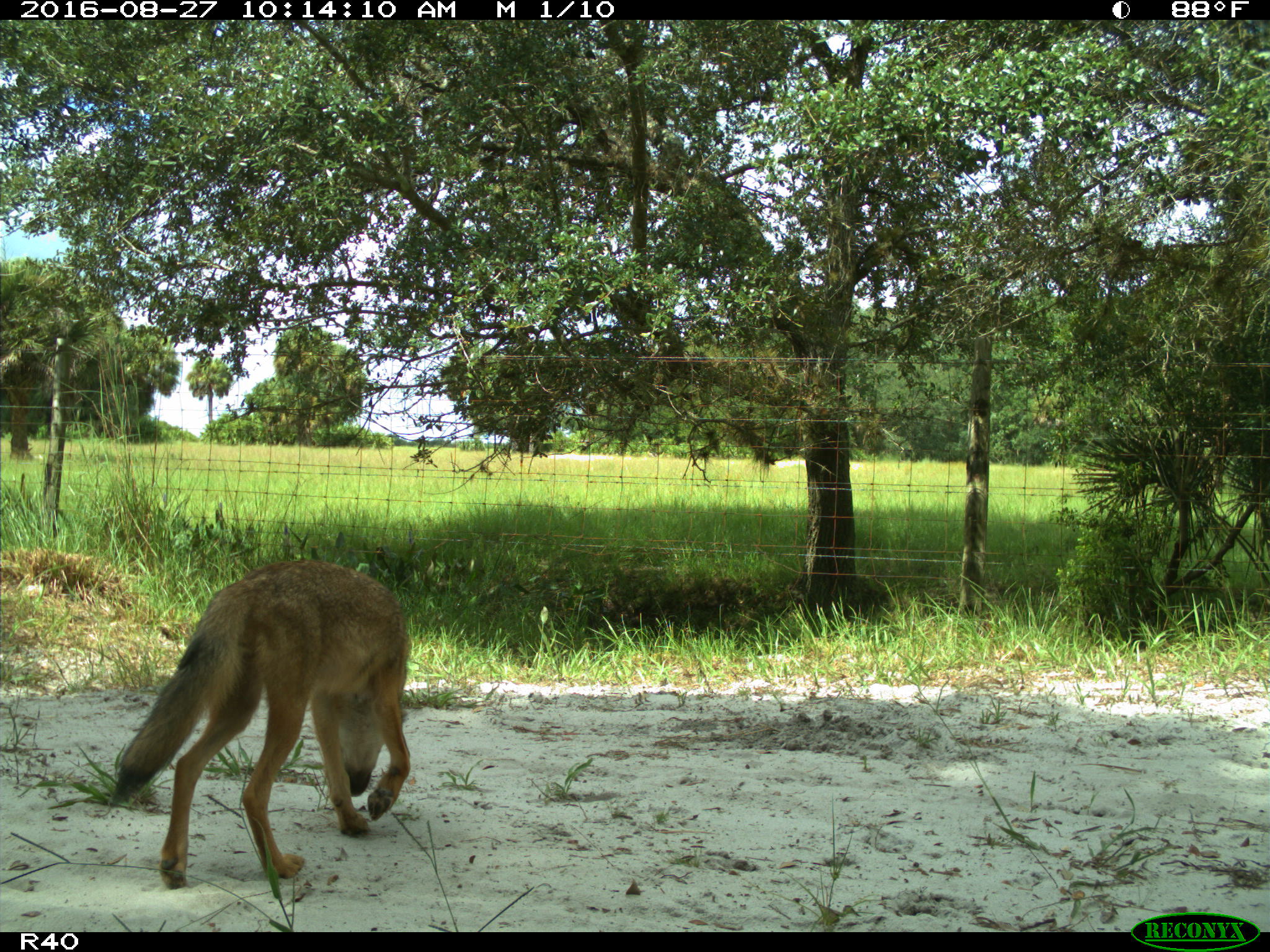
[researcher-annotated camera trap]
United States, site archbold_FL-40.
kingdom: Animalia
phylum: Chordata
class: Mammalia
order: Carnivora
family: Canidae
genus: Canis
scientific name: Canis latrans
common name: coyote